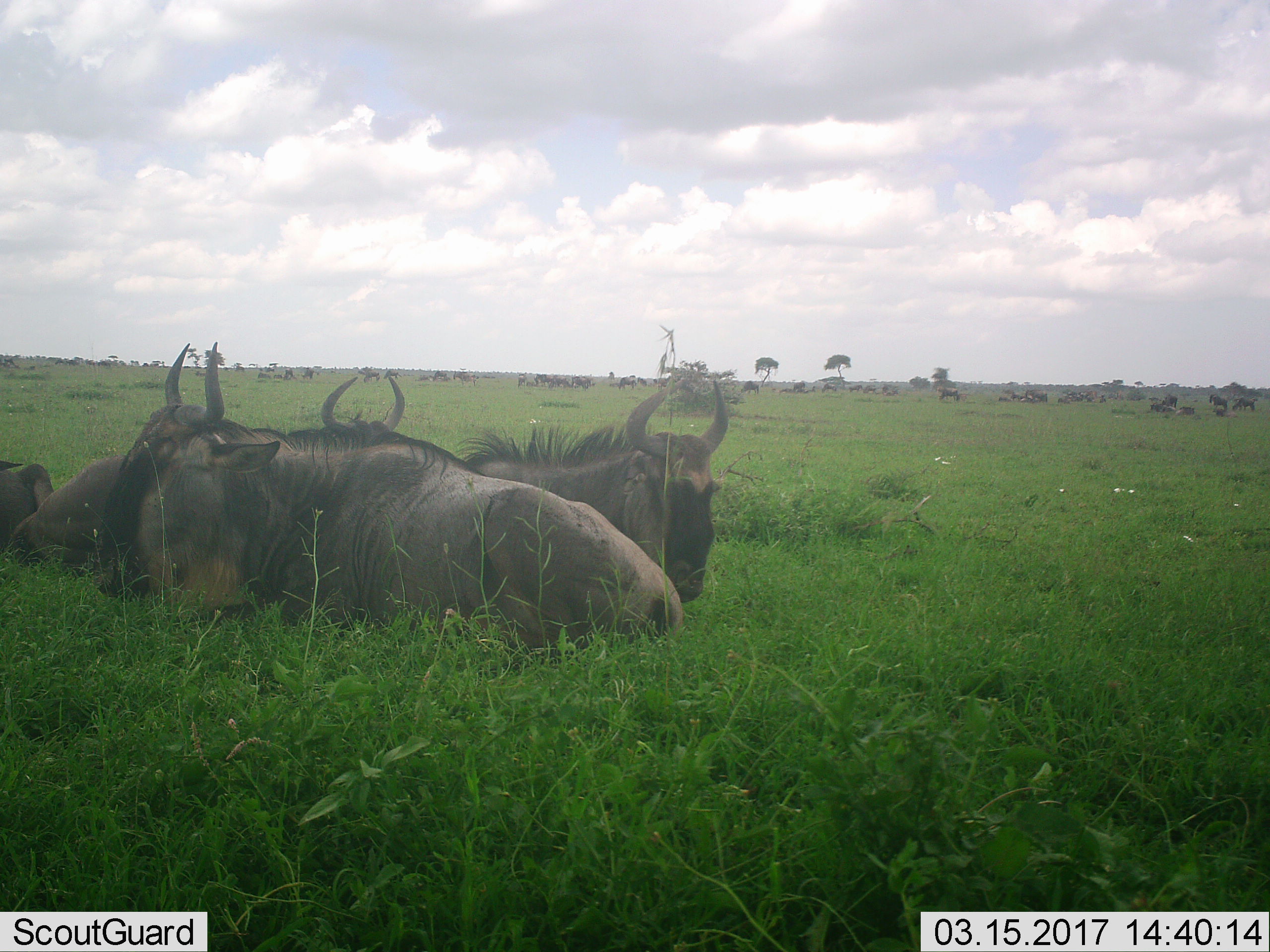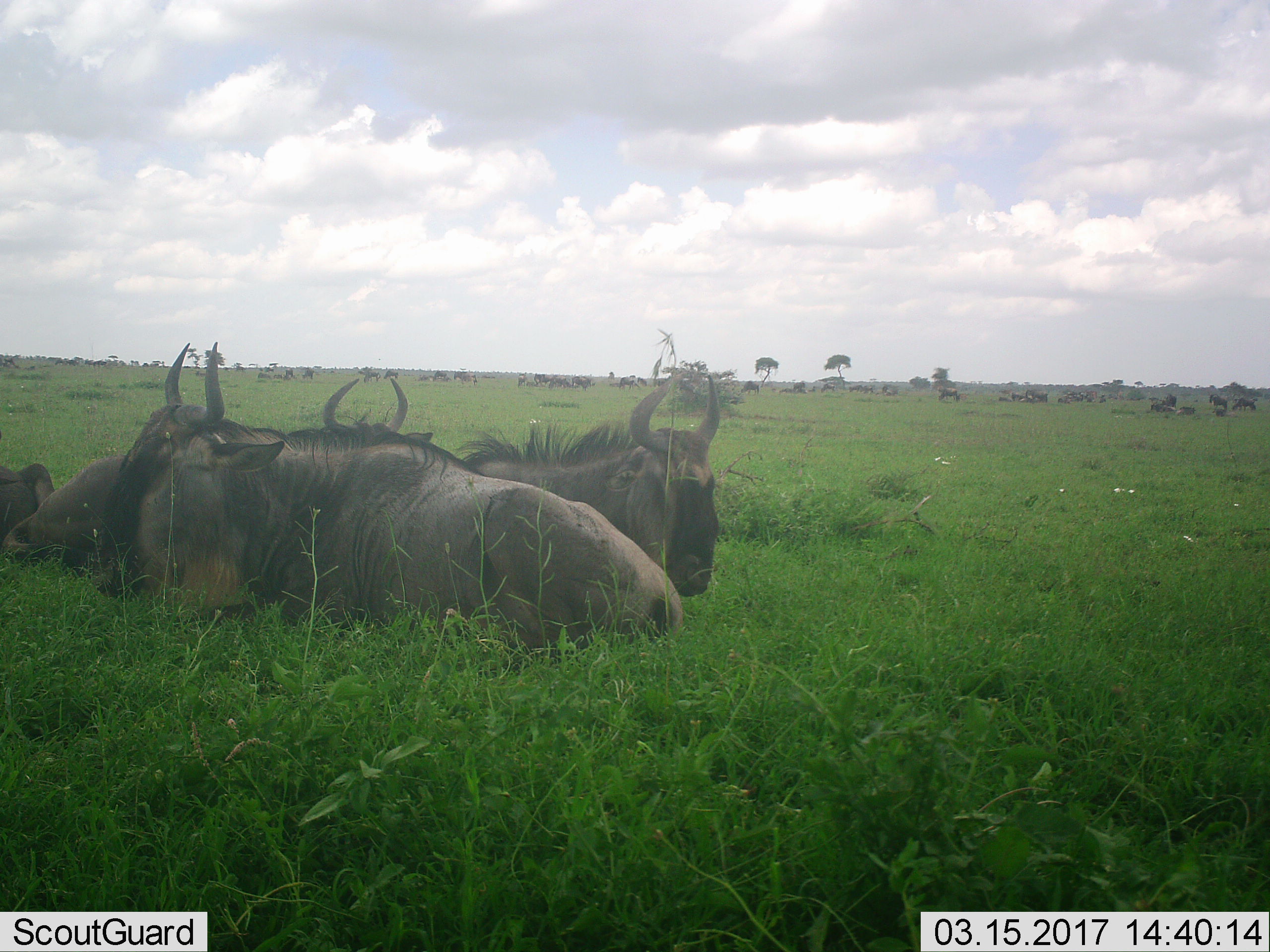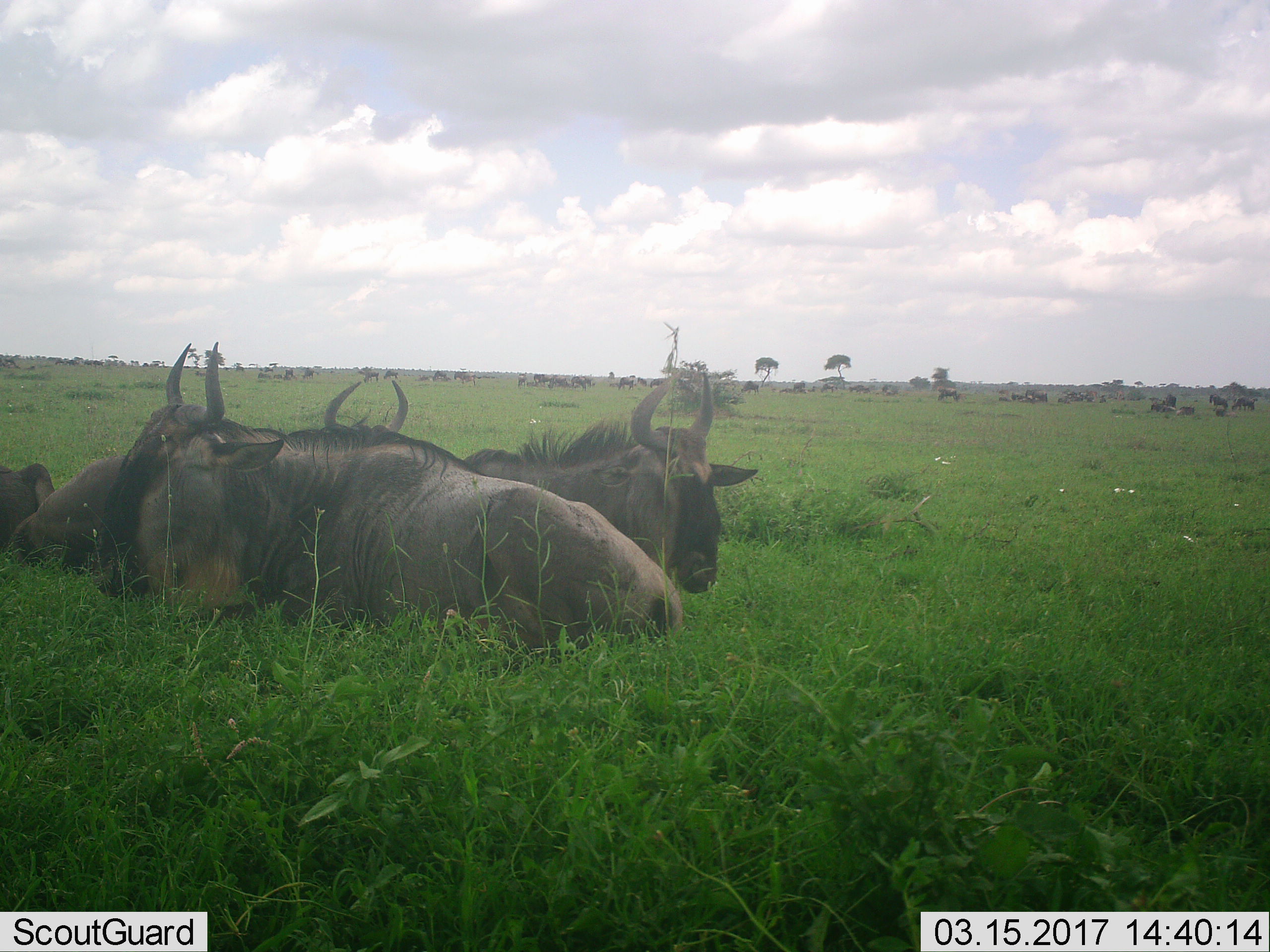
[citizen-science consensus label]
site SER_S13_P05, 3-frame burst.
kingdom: Animalia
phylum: Chordata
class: Mammalia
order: Artiodactyla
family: Bovidae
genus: Connochaetes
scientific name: Connochaetes taurinus taurinus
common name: blue wildebeest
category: wildebeestblue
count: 11-50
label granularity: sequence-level